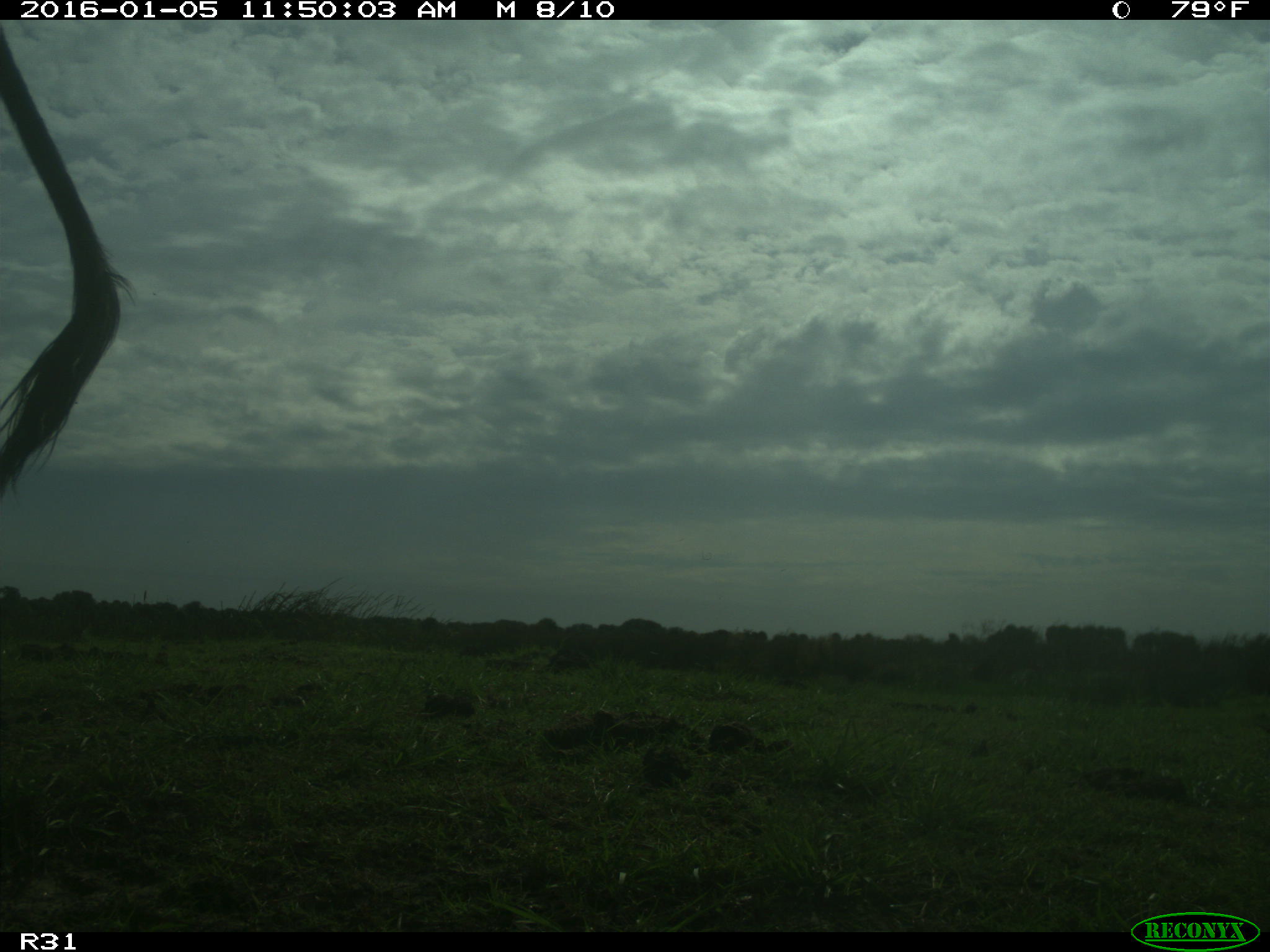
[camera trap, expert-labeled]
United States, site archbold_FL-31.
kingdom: Animalia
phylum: Chordata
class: Mammalia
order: Artiodactyla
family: Bovidae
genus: Bos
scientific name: Bos taurus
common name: domestic cow